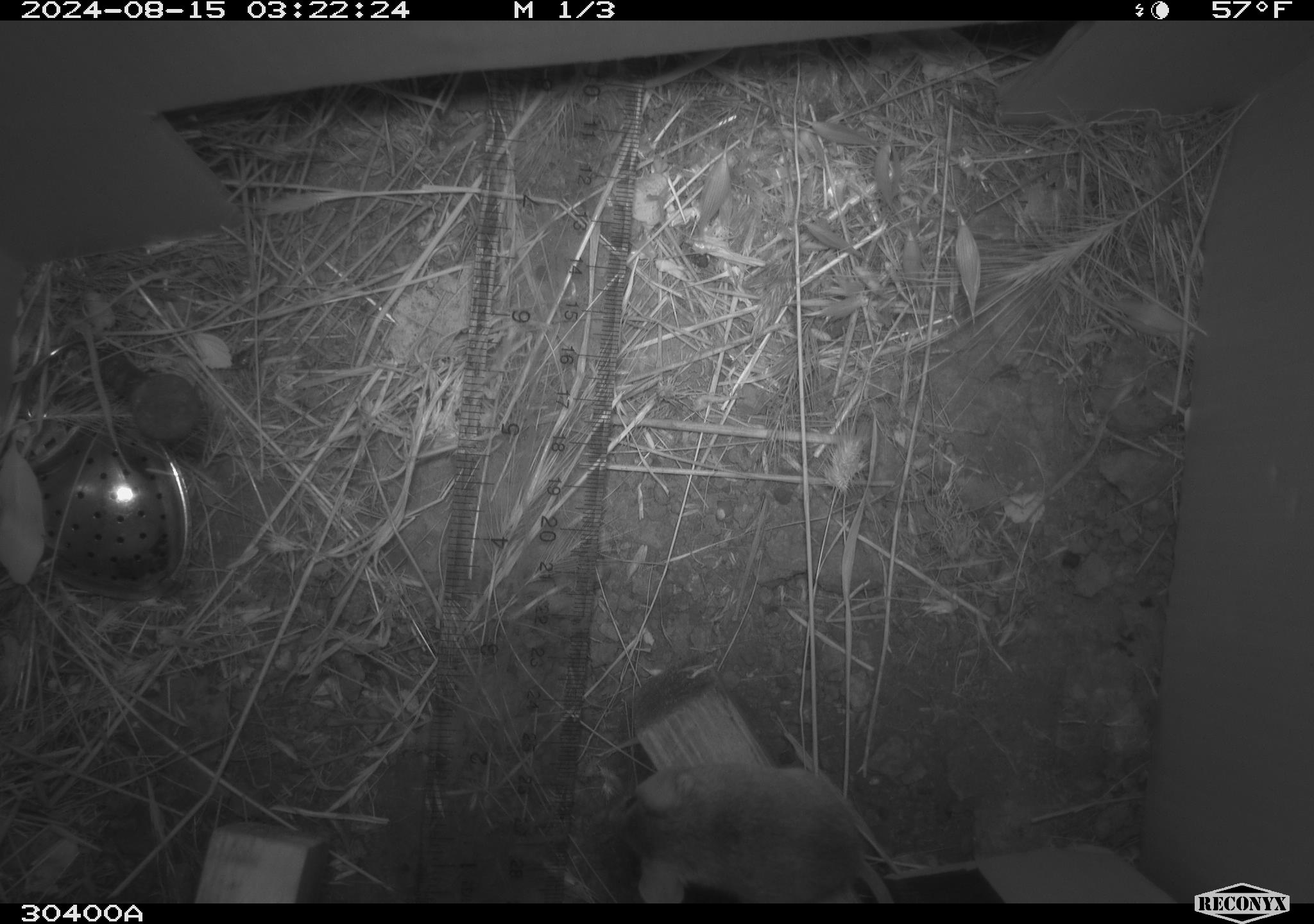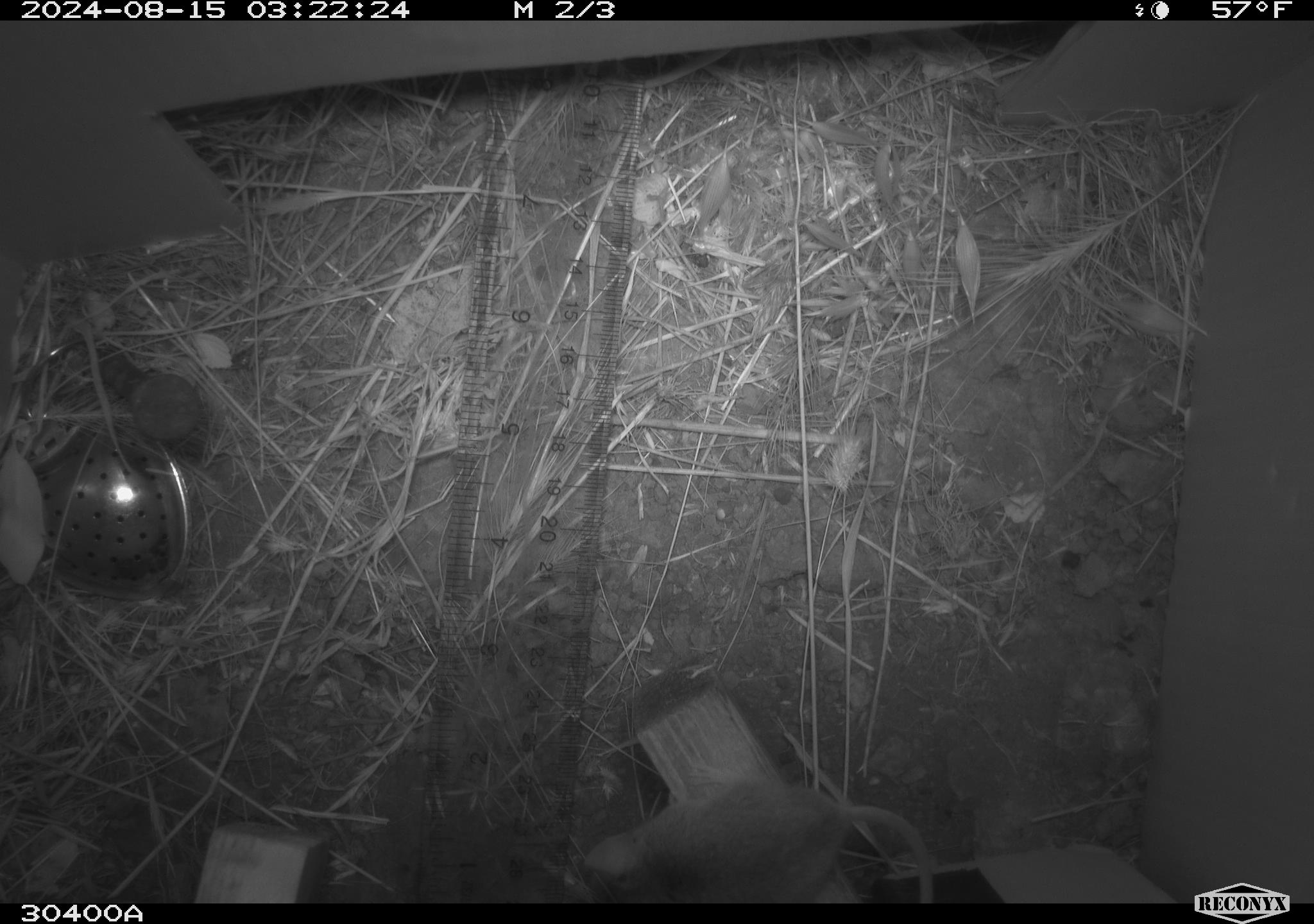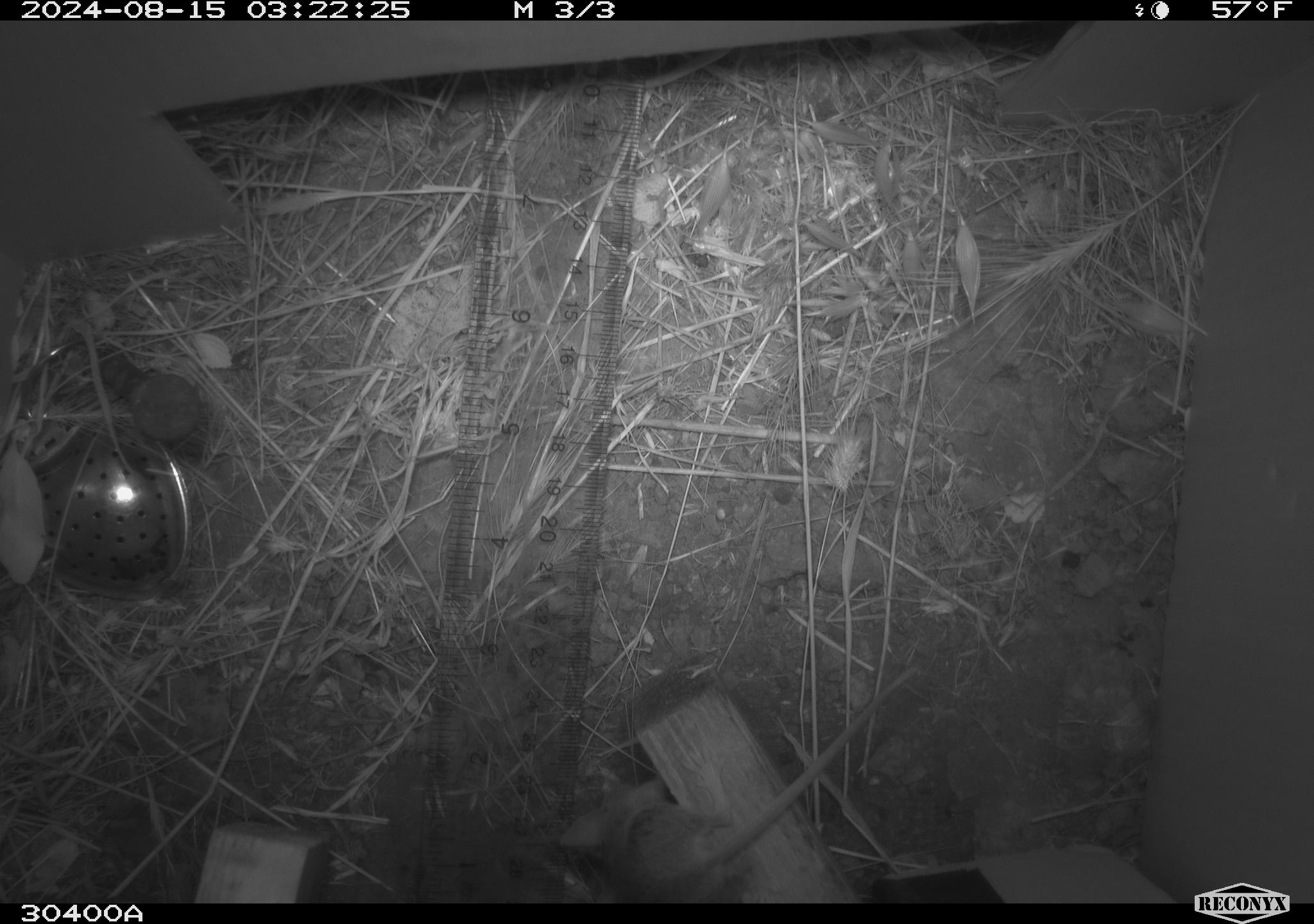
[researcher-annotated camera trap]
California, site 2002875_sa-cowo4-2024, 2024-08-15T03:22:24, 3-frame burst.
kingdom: Animalia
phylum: Chordata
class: Mammalia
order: Rodentia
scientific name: Rodentia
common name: mouse species